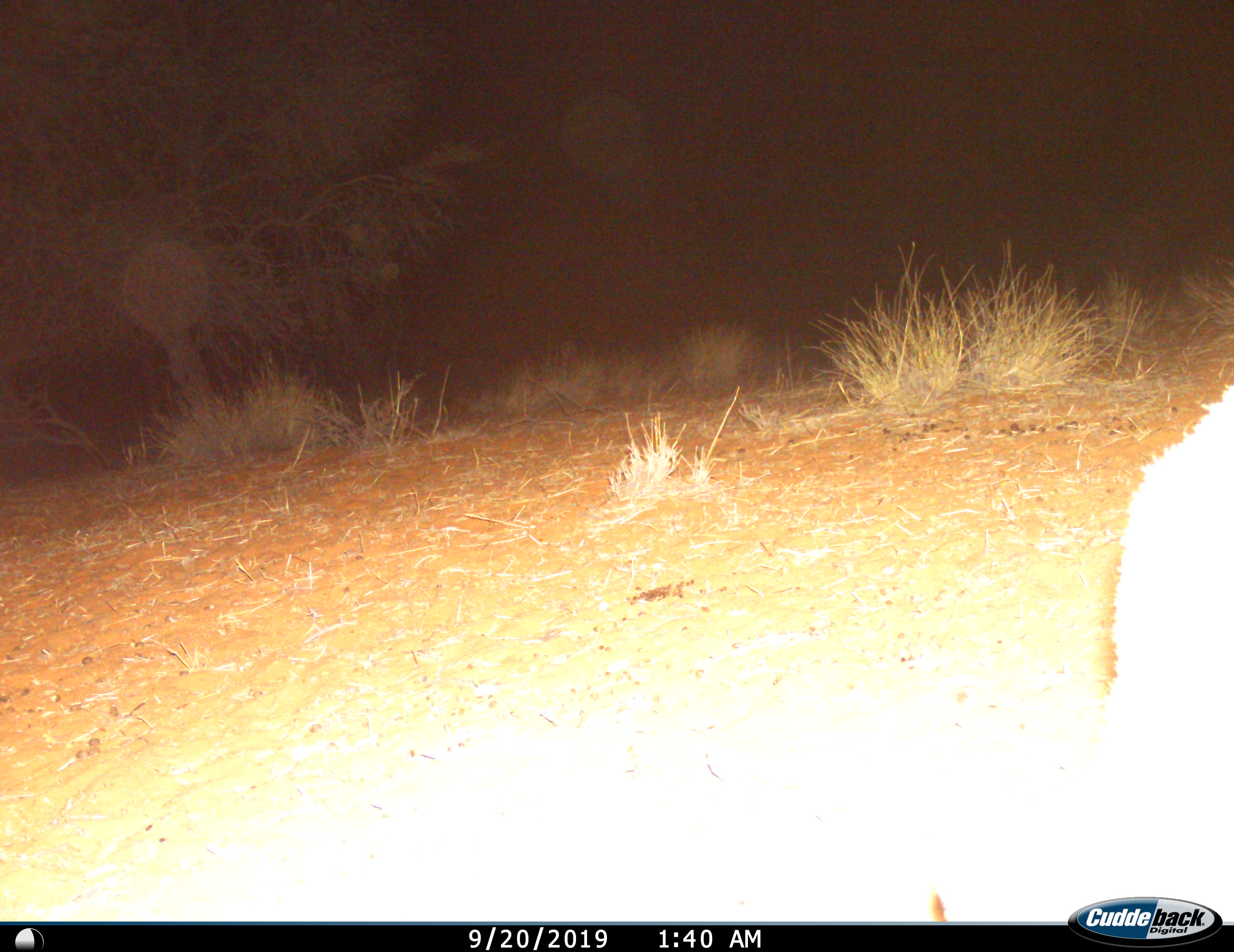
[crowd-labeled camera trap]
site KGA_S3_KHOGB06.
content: unidentified animal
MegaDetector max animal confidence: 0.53